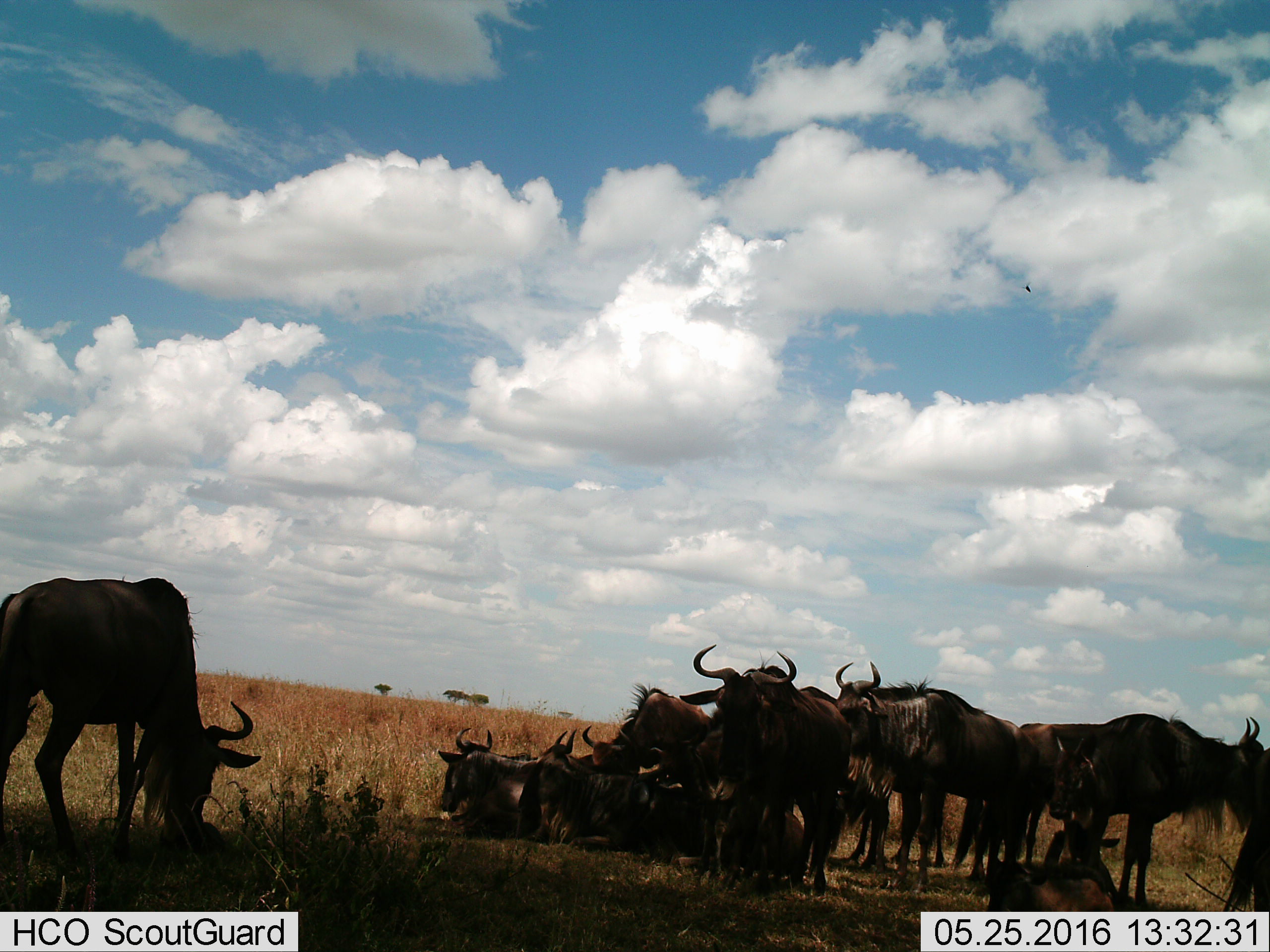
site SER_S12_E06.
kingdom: Animalia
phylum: Chordata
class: Mammalia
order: Artiodactyla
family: Bovidae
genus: Connochaetes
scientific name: Connochaetes taurinus taurinus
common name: blue wildebeest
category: wildebeestblue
Wildebeestblue (blue wildebeest) (Connochaetes taurinus taurinus), count 11-50. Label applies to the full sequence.